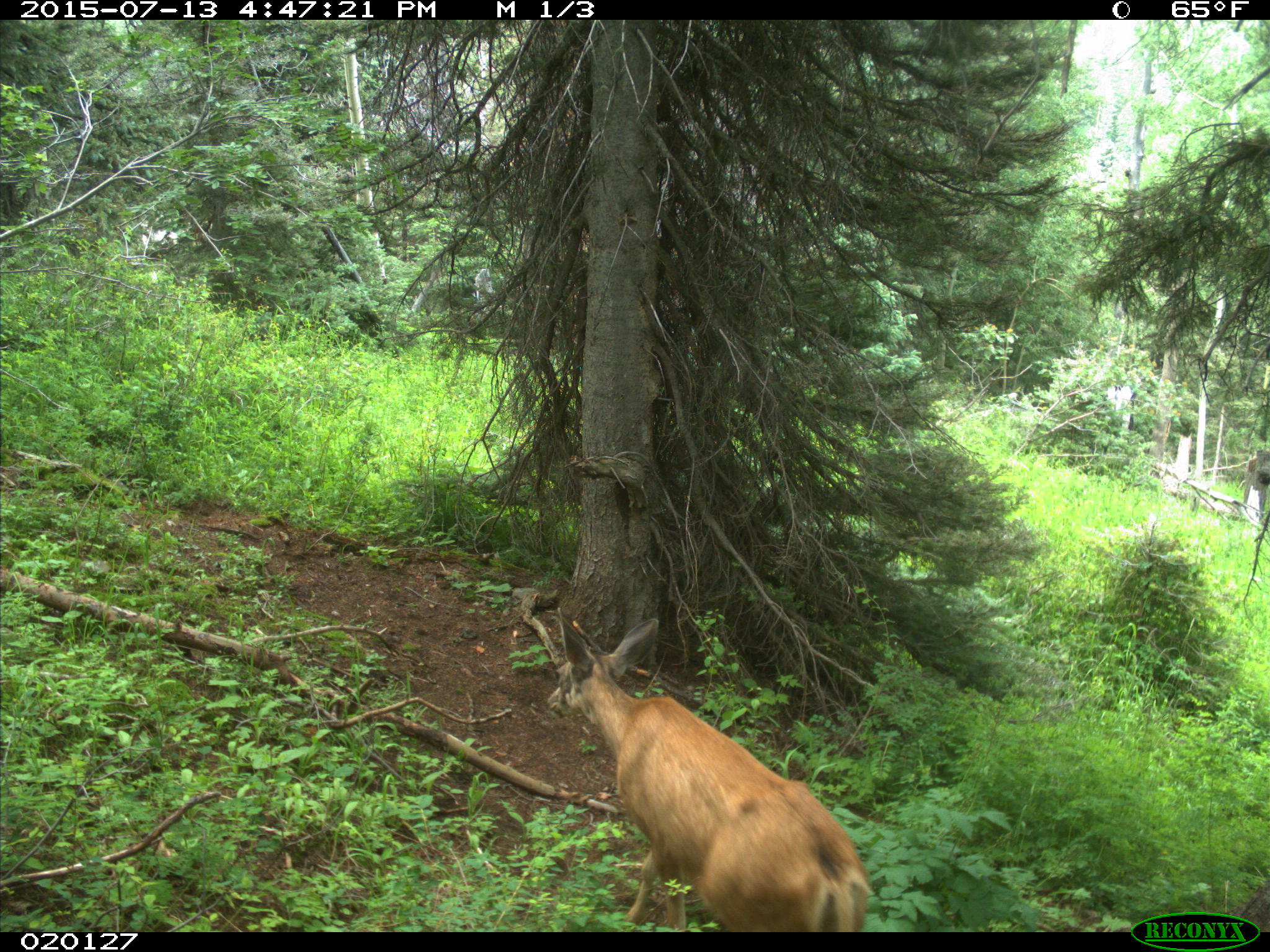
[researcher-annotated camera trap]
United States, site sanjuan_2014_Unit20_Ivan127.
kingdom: Animalia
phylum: Chordata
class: Mammalia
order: Artiodactyla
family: Cervidae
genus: Odocoileus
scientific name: Odocoileus hemionus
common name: mule deer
Odocoileus hemionus (mule deer).